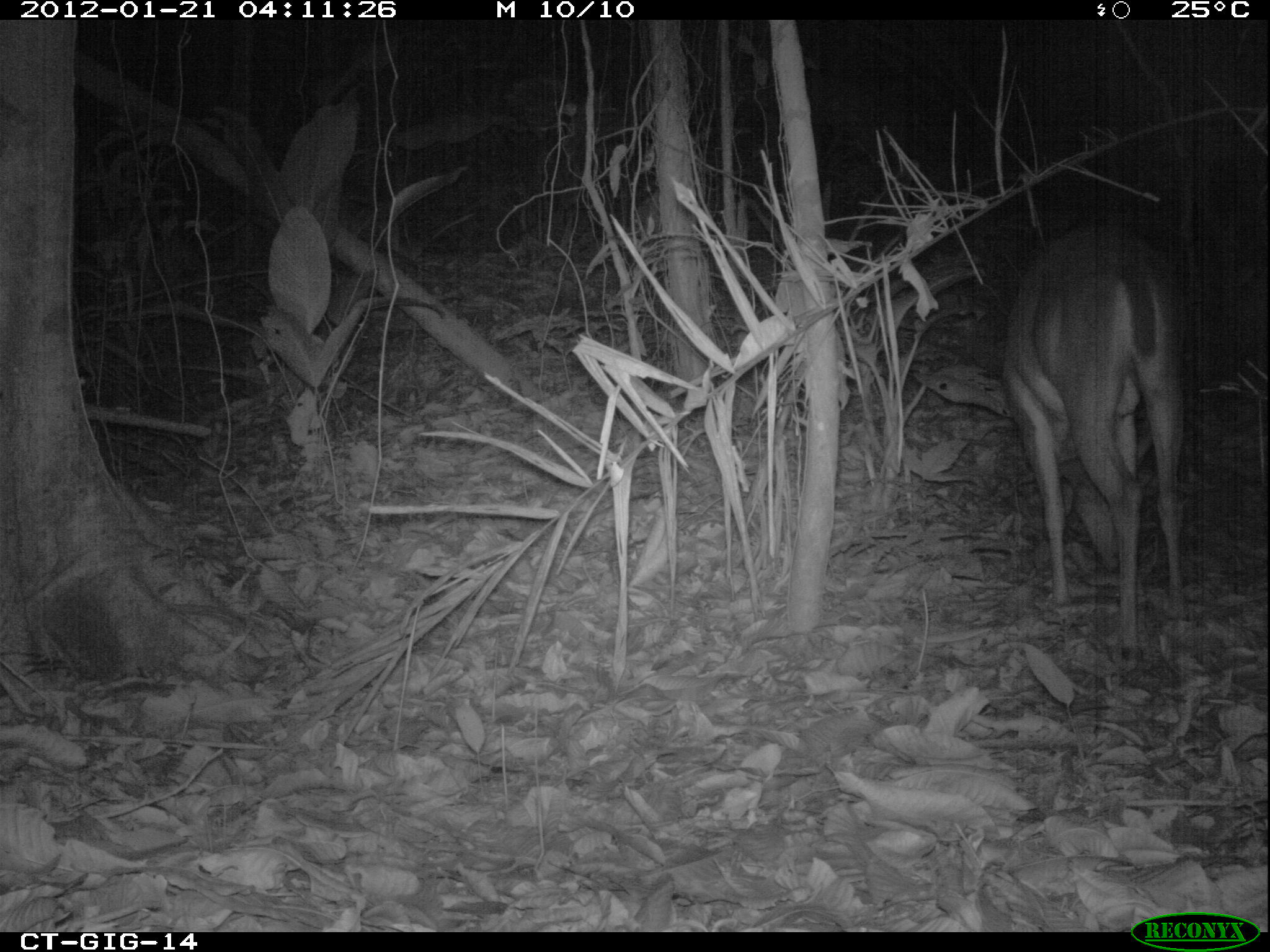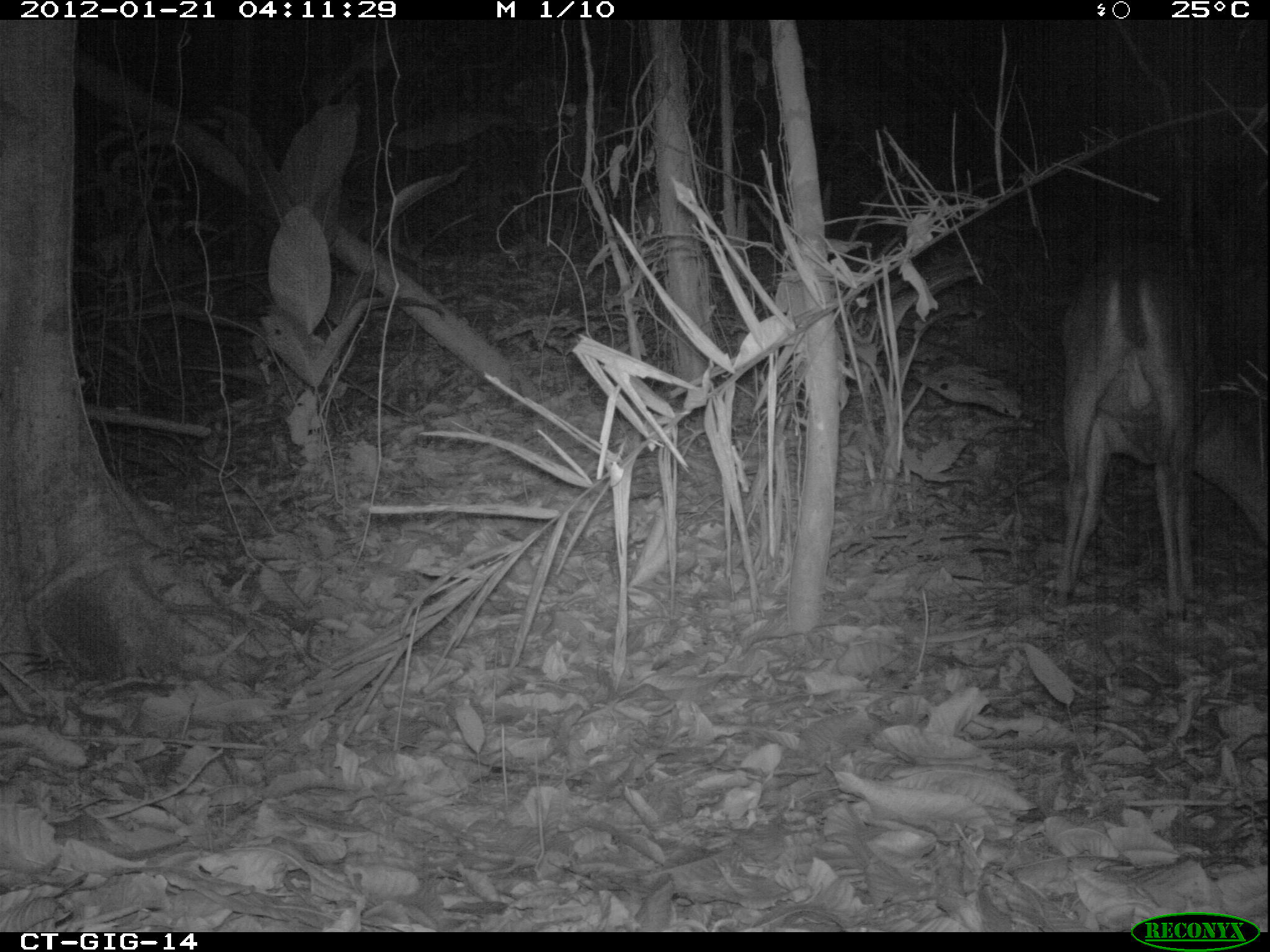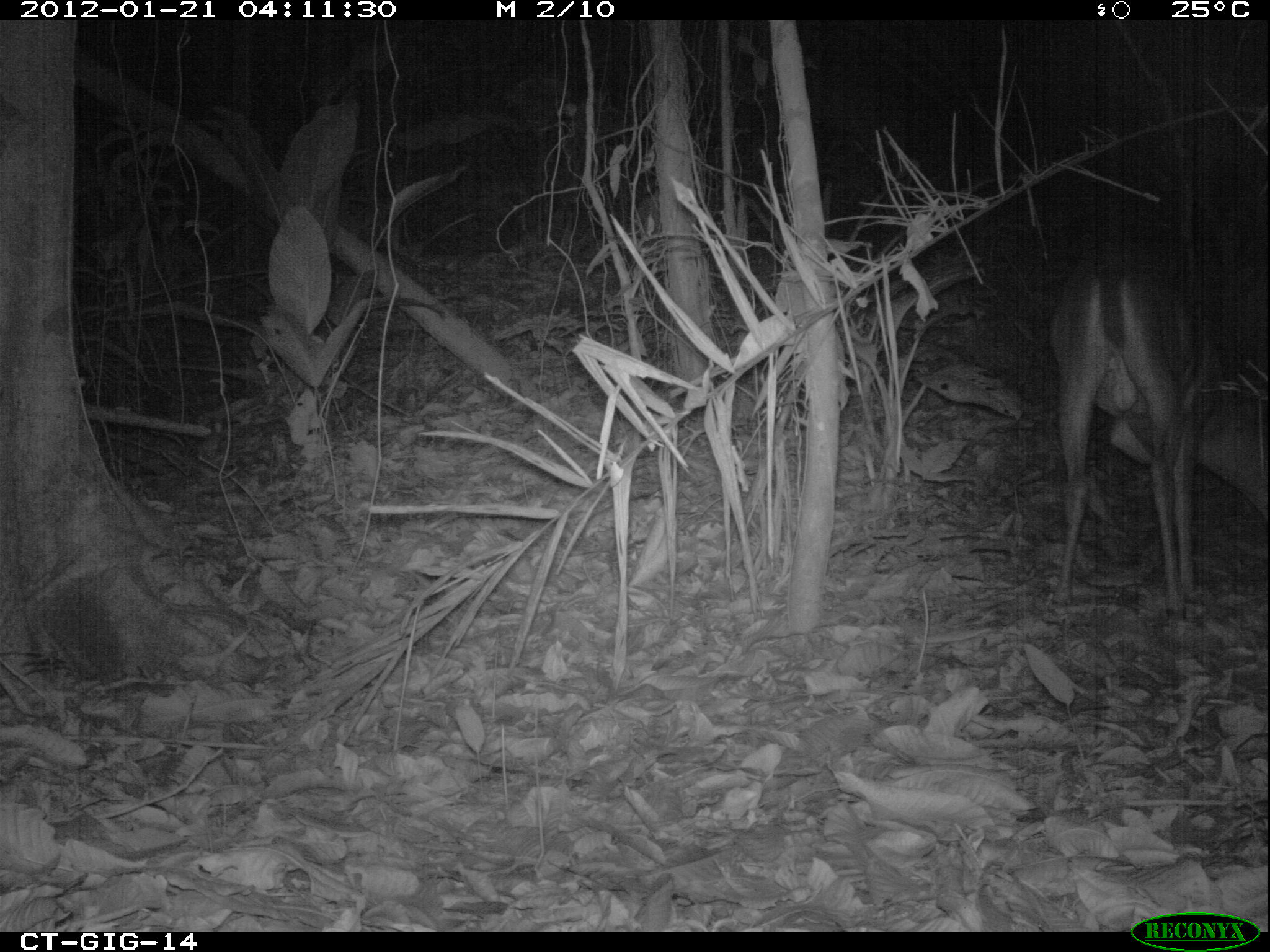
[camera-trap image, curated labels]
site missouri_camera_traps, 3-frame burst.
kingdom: Animalia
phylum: Chordata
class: Mammalia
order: Artiodactyla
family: Cervidae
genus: Odocoileus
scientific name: Odocoileus virginianus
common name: white-tailed deer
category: white tailed deer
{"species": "white tailed deer (white-tailed deer) (Odocoileus virginianus)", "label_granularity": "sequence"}